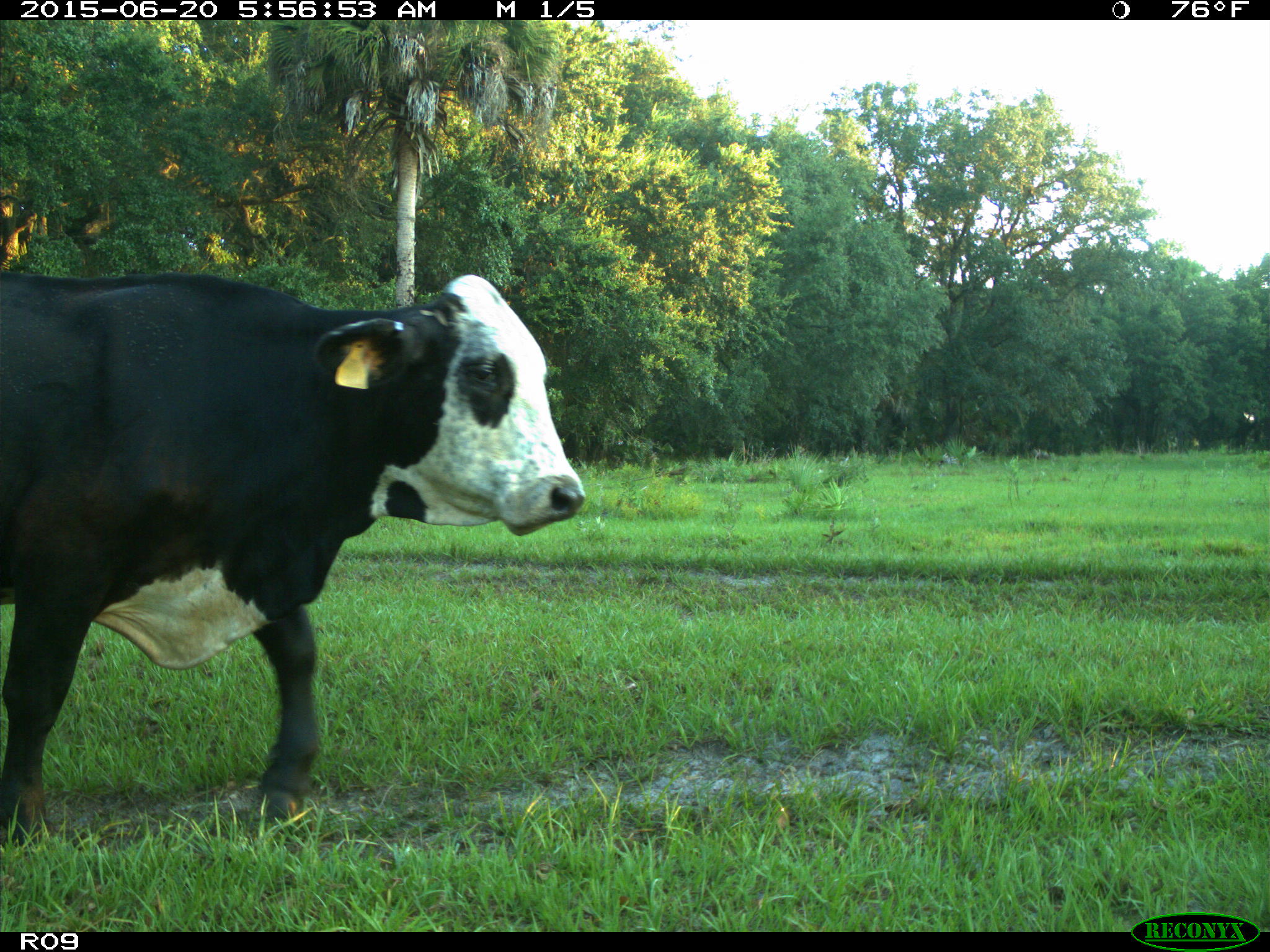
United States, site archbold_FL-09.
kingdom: Animalia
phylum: Chordata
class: Mammalia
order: Artiodactyla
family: Bovidae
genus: Bos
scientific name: Bos taurus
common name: domestic cow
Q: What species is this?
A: Bos taurus (domestic cow).